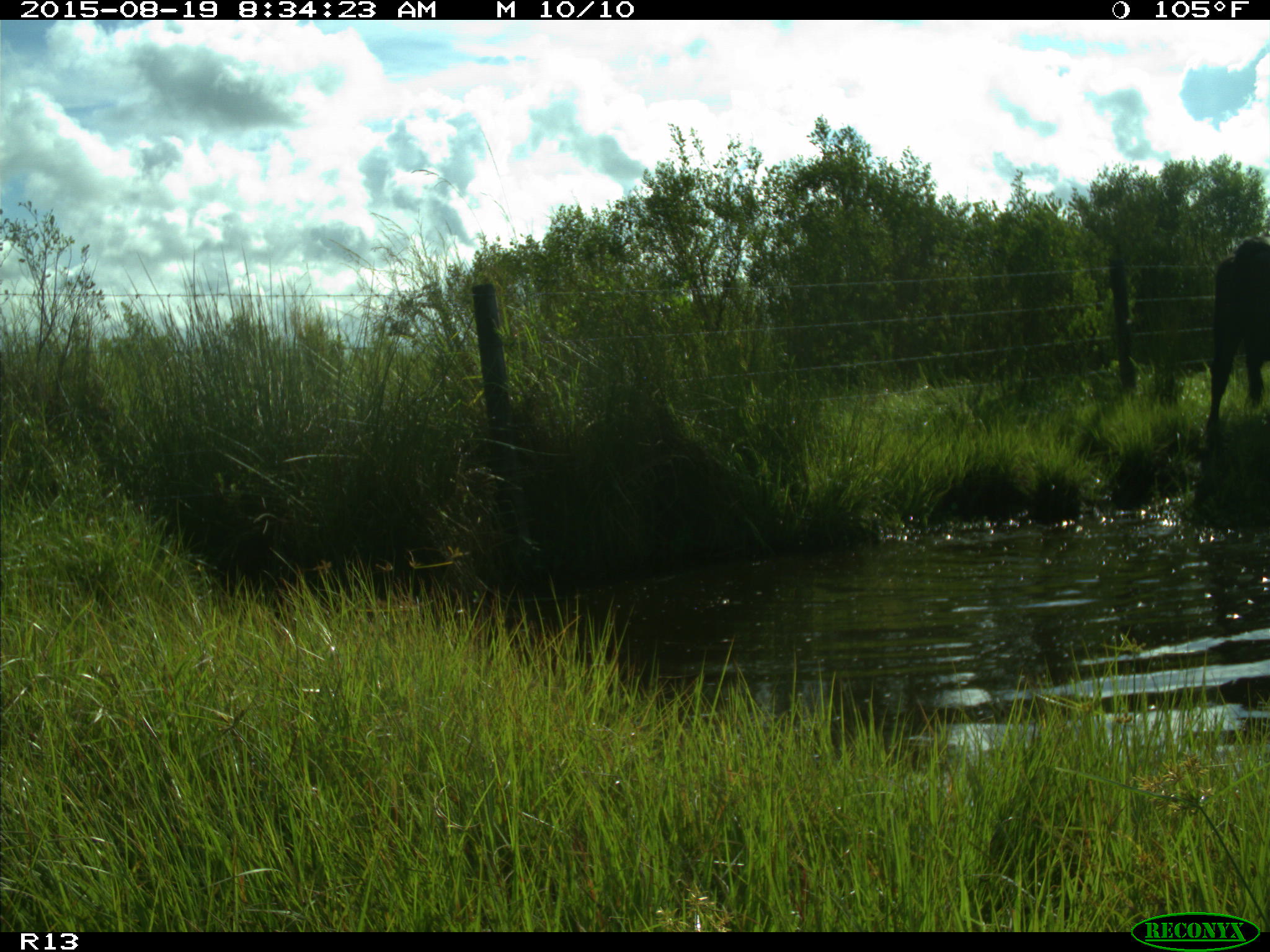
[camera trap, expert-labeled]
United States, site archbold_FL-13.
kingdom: Animalia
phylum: Chordata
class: Mammalia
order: Artiodactyla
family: Bovidae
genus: Bos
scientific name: Bos taurus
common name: domestic cow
Bos taurus (domestic cow).